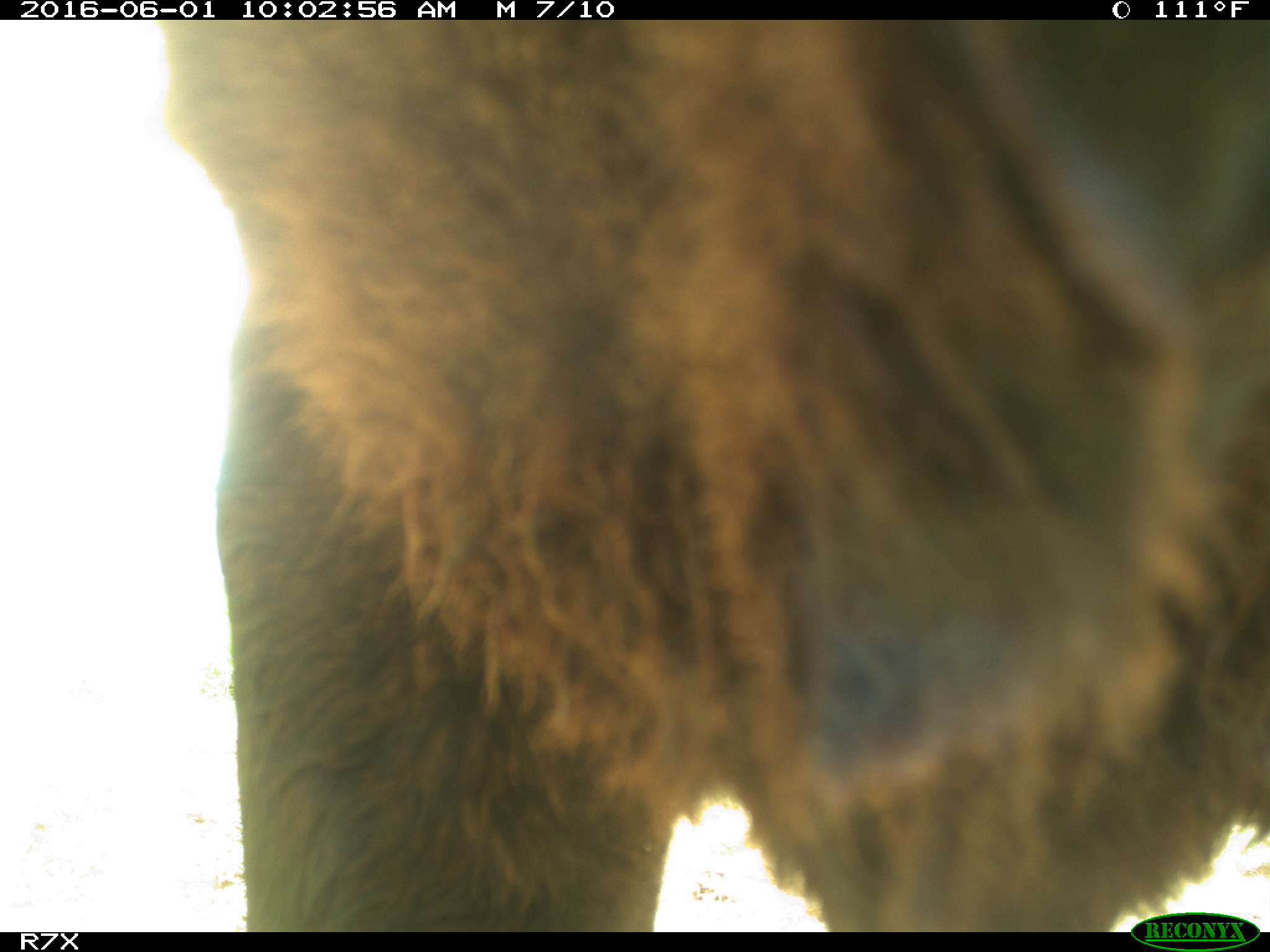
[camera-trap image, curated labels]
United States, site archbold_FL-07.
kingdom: Animalia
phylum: Chordata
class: Mammalia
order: Artiodactyla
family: Bovidae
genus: Bos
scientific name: Bos taurus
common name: domestic cow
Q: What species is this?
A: Bos taurus (domestic cow).